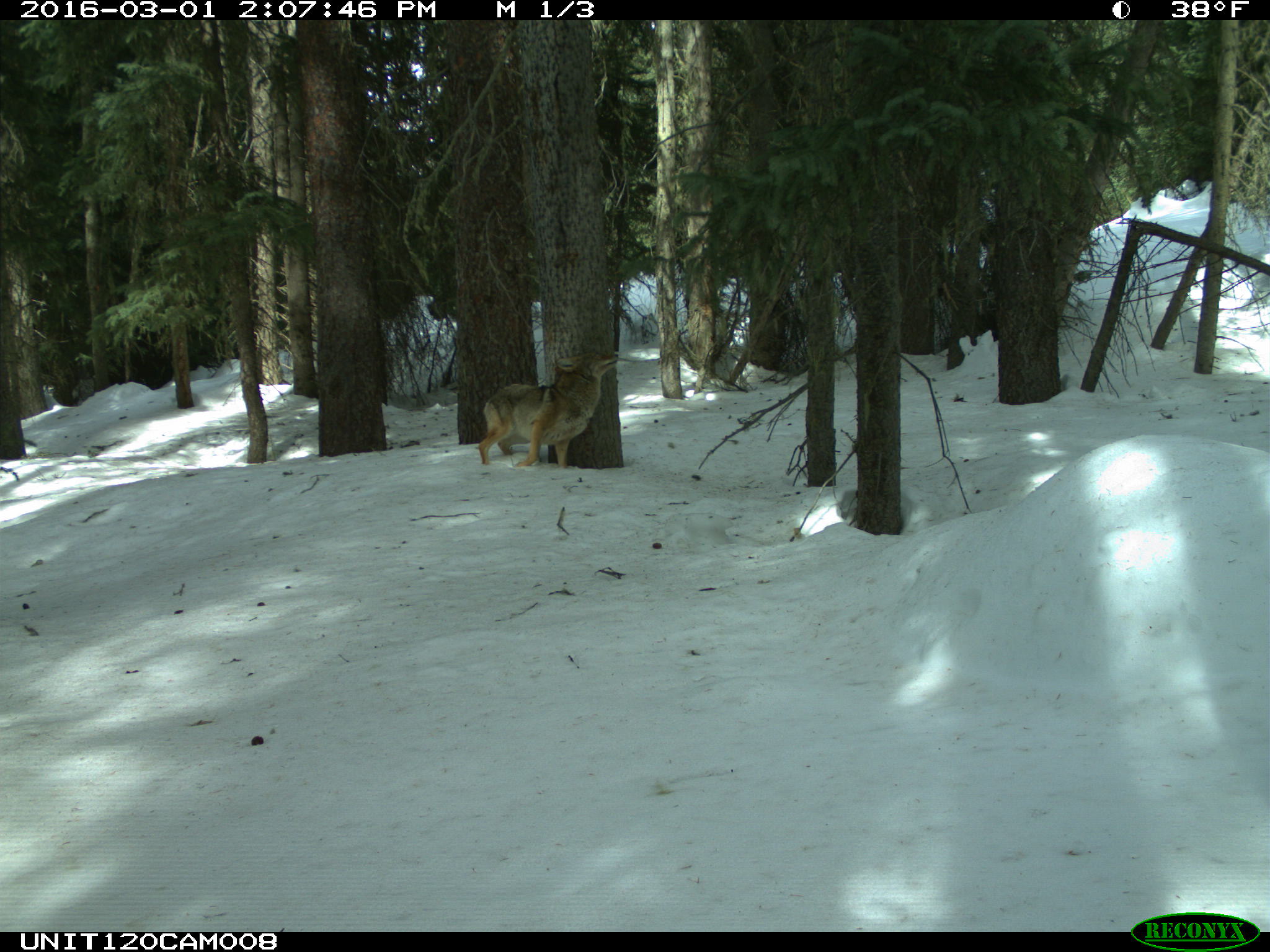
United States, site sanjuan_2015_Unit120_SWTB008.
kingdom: Animalia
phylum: Chordata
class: Mammalia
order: Carnivora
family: Canidae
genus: Canis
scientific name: Canis latrans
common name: coyote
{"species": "Canis latrans (coyote)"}